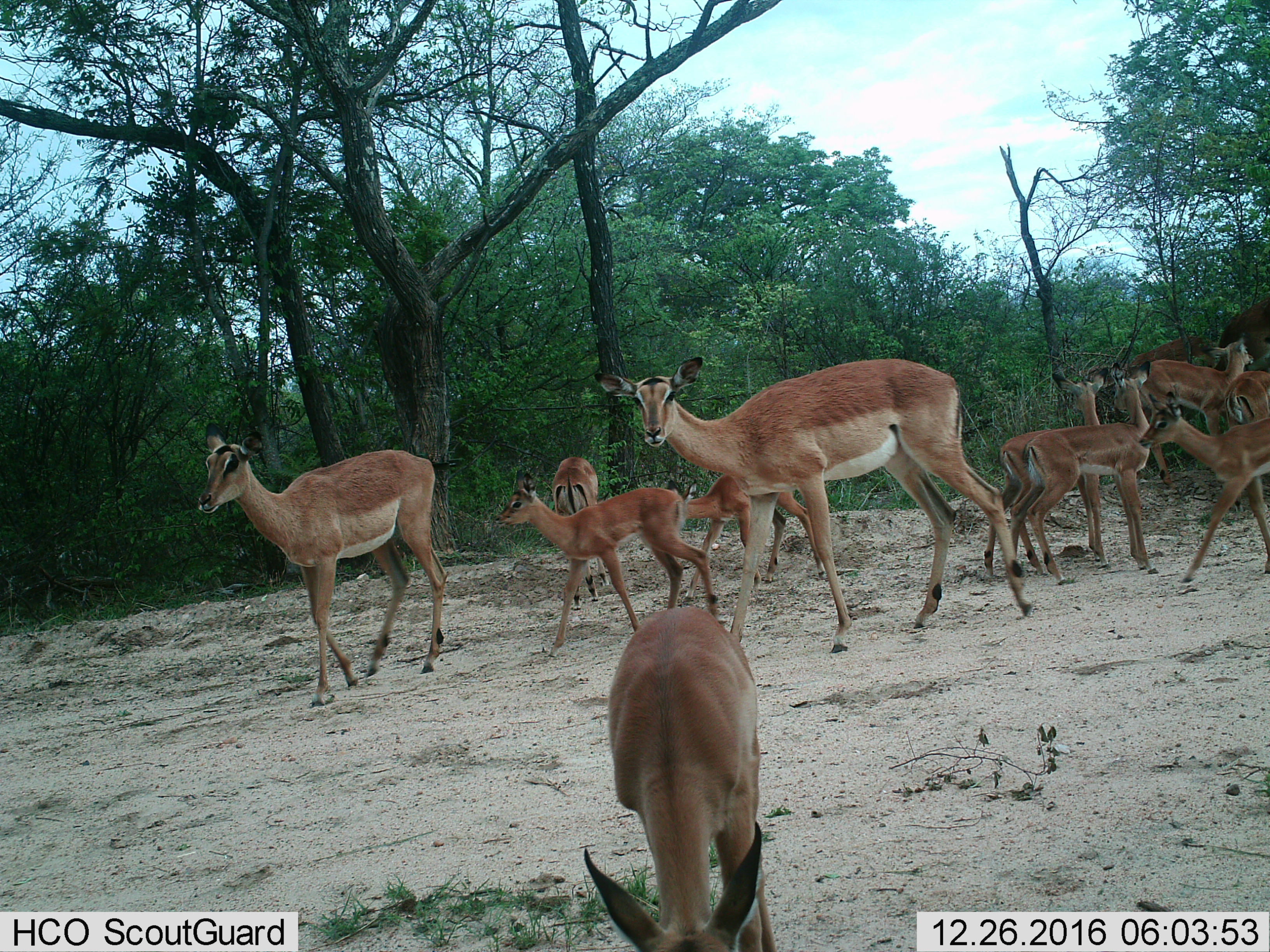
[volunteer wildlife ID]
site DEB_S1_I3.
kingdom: Animalia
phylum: Chordata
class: Mammalia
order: Artiodactyla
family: Bovidae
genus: Aepyceros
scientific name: Aepyceros melampus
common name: impala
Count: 11-50.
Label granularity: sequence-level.